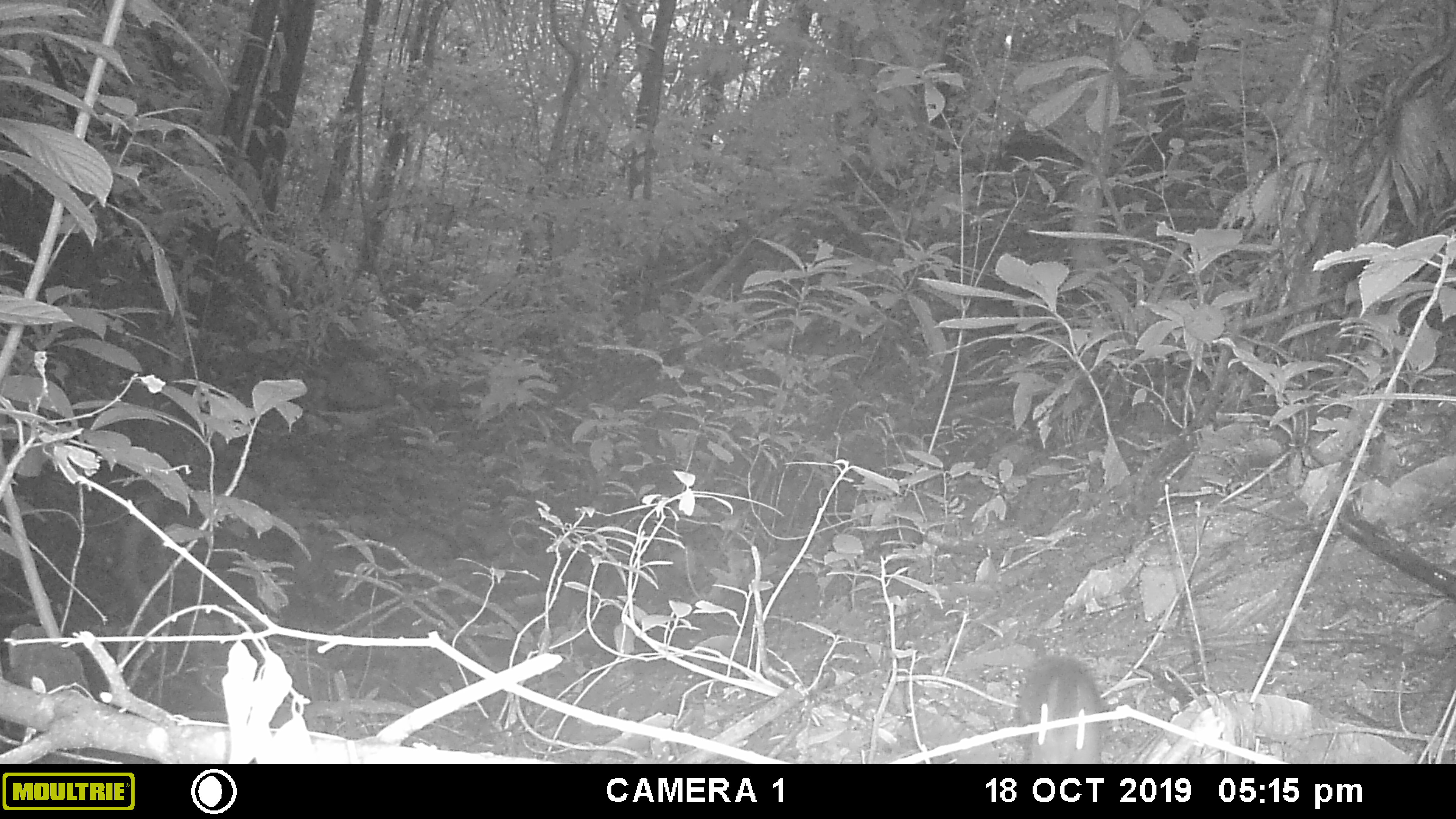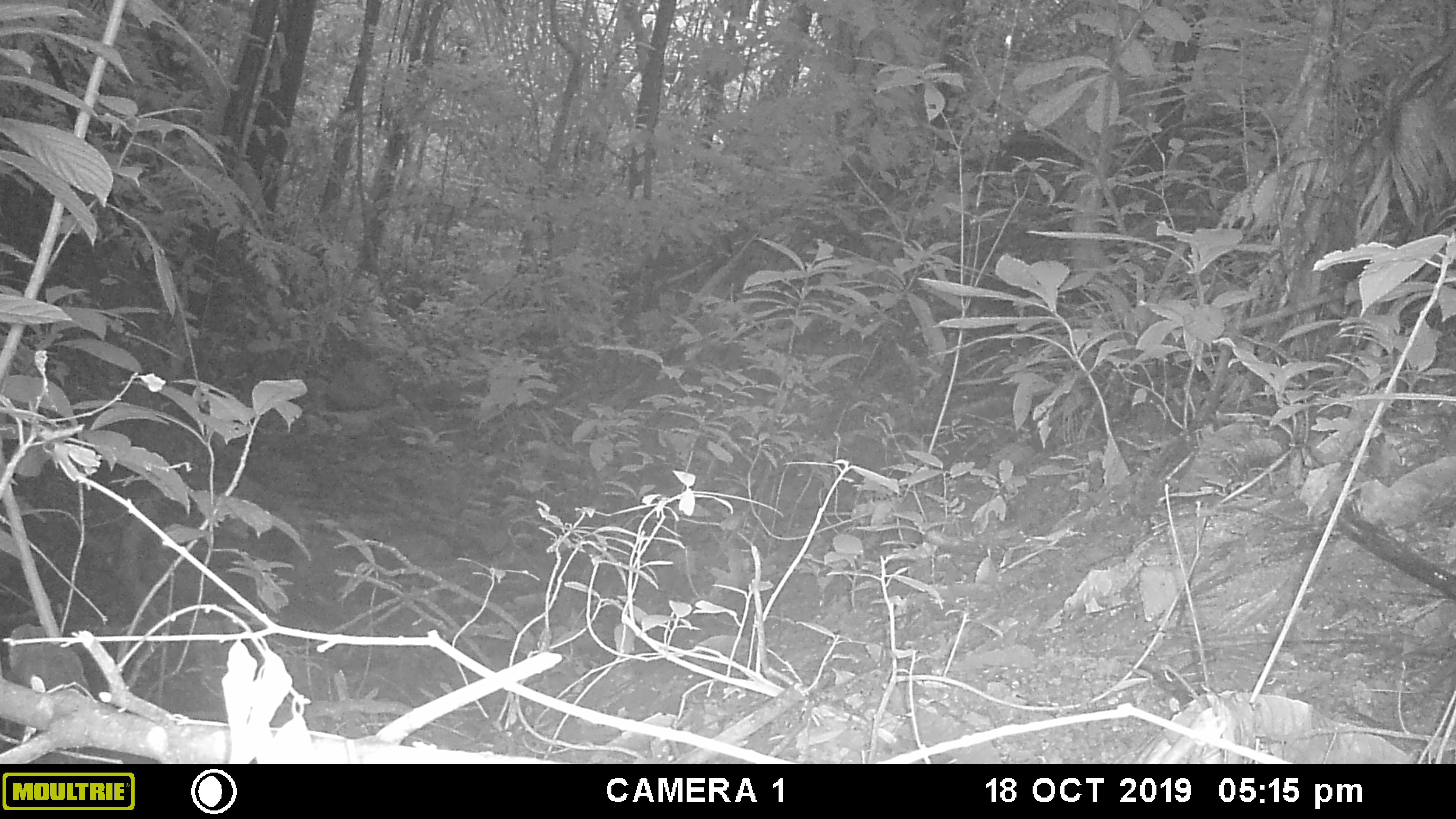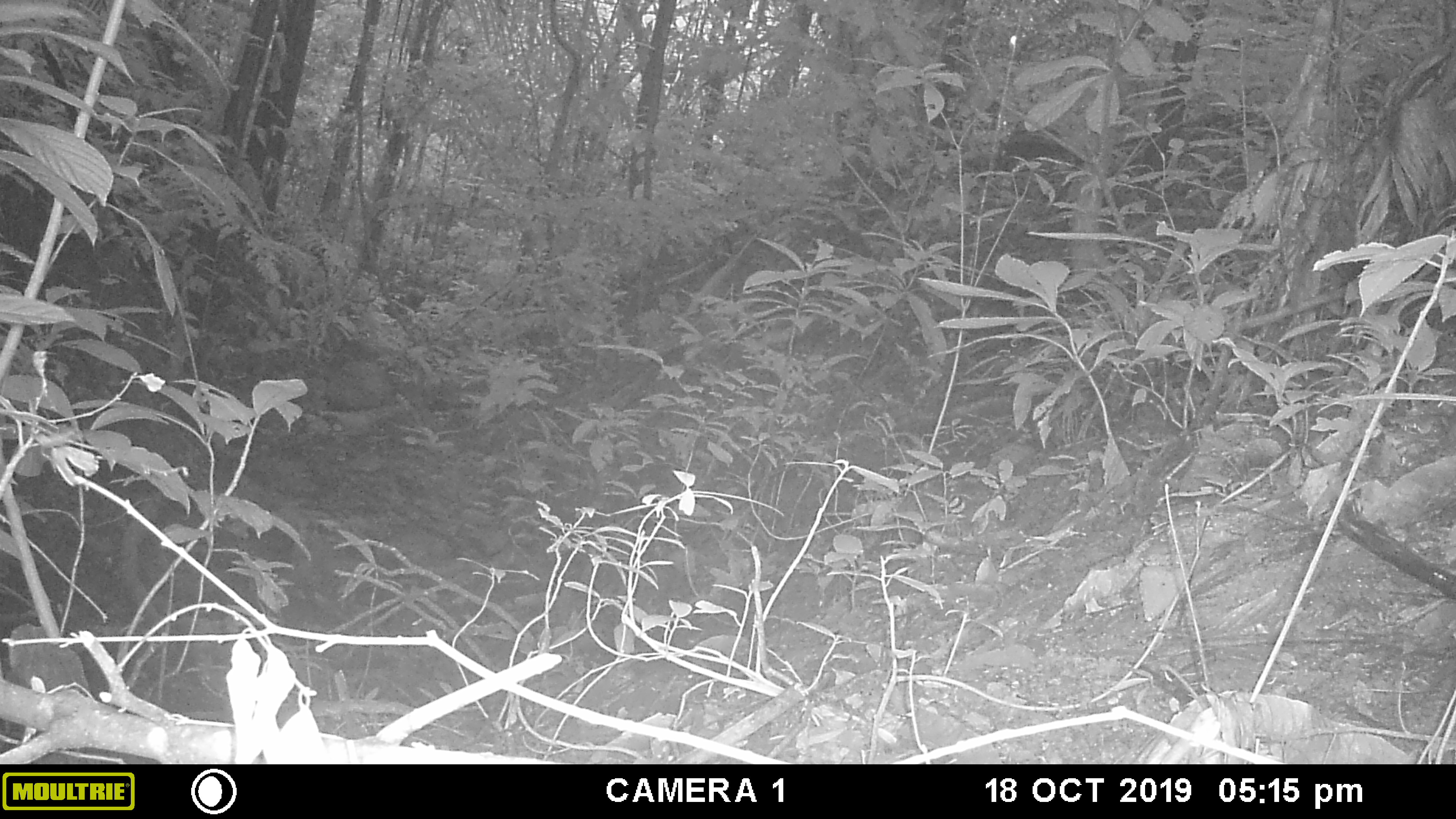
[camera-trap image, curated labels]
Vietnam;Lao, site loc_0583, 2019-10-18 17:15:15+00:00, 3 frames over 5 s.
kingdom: Animalia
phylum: Chordata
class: Mammalia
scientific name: Mammalia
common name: mammal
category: unidentified small mammal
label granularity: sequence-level